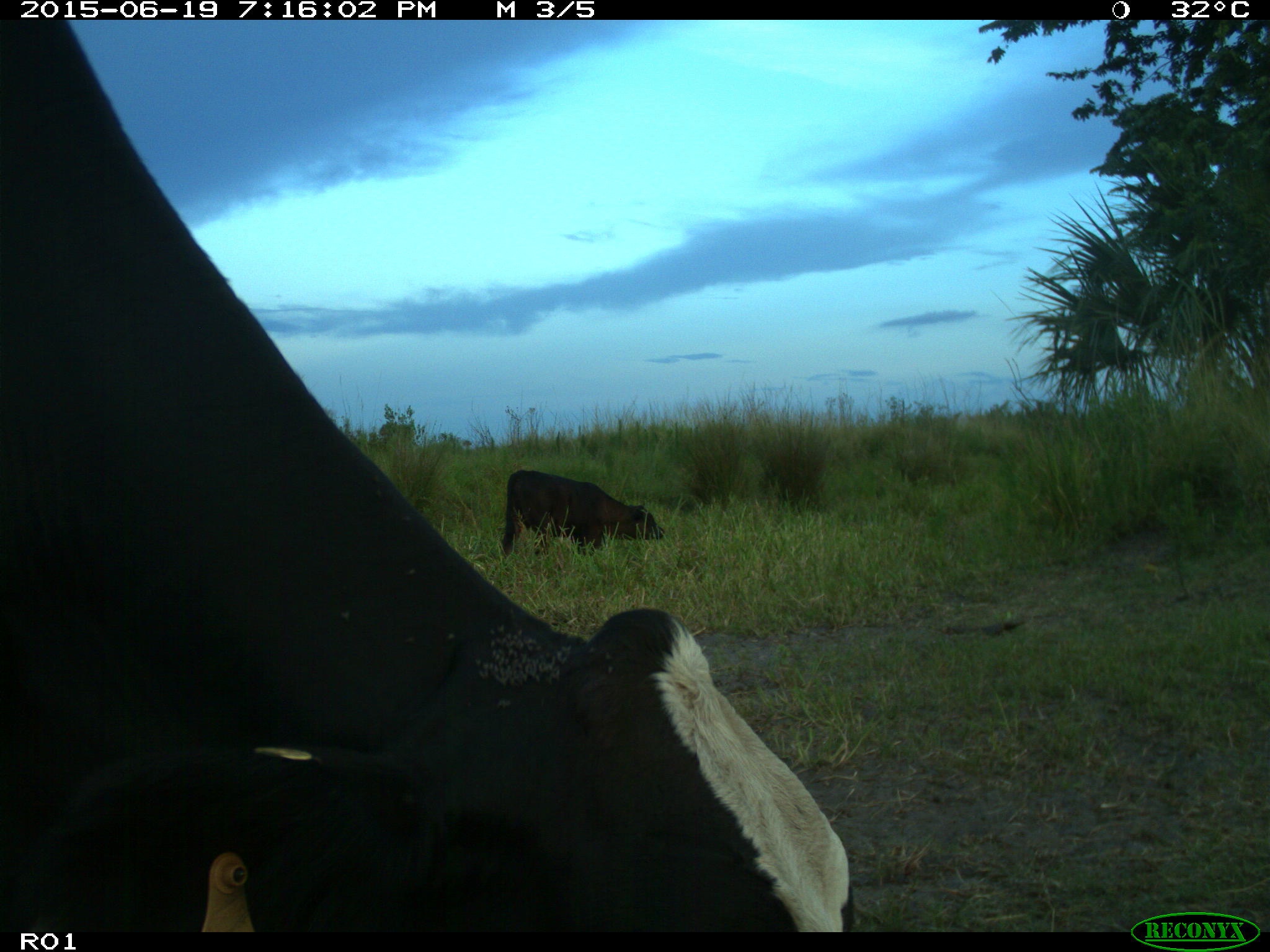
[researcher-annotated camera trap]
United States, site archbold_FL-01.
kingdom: Animalia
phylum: Chordata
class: Mammalia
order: Artiodactyla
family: Bovidae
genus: Bos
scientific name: Bos taurus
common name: domestic cow